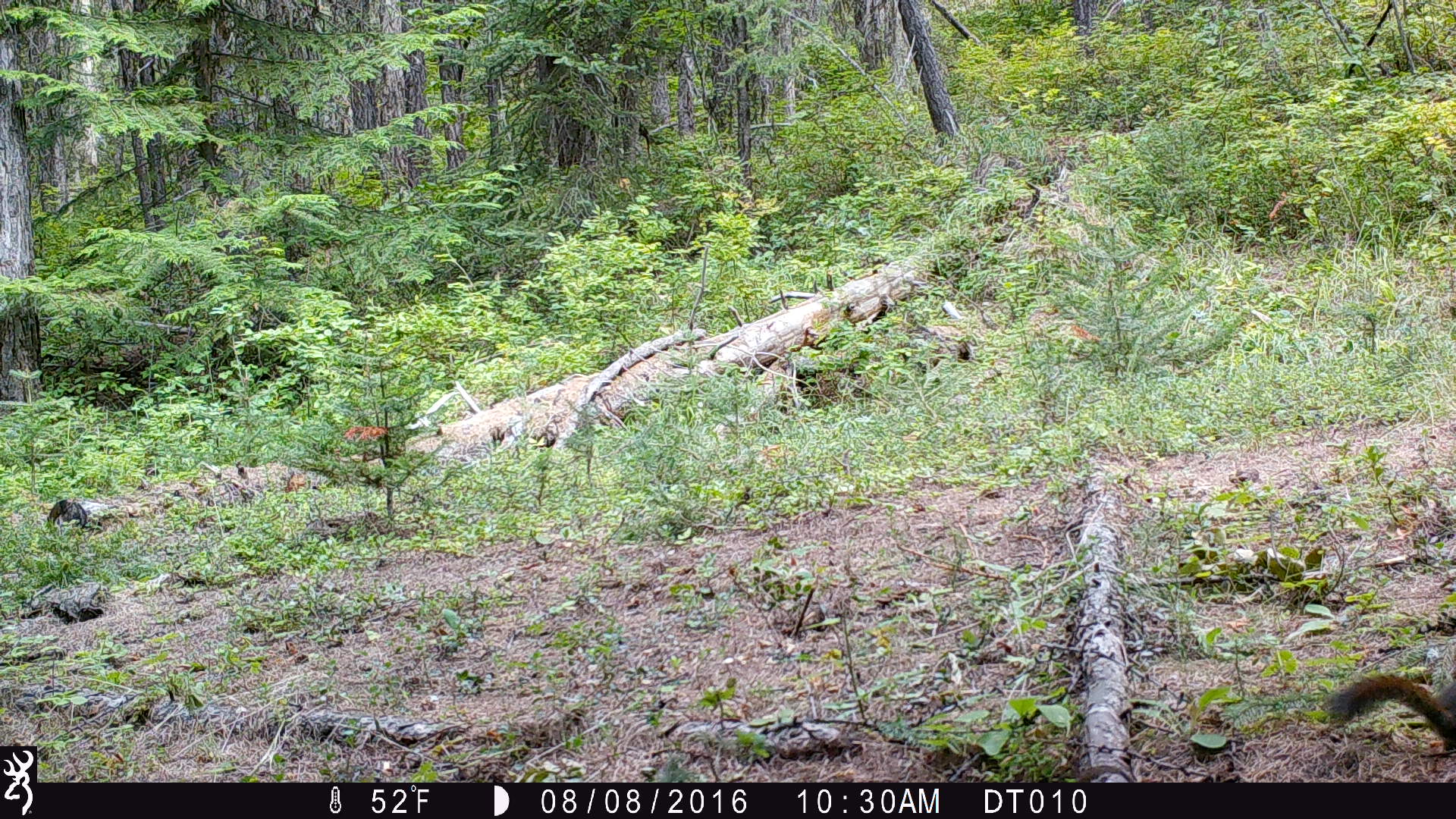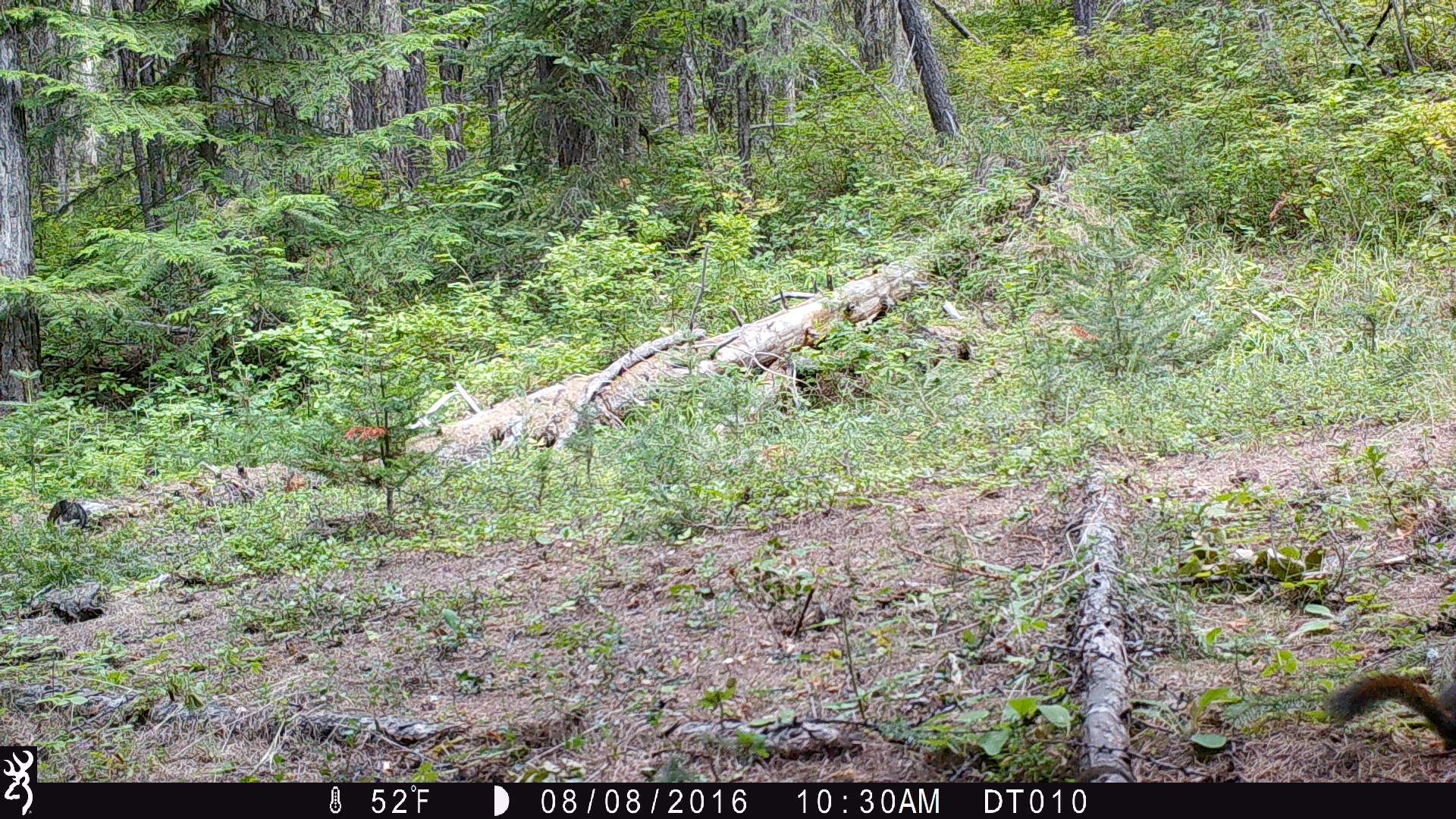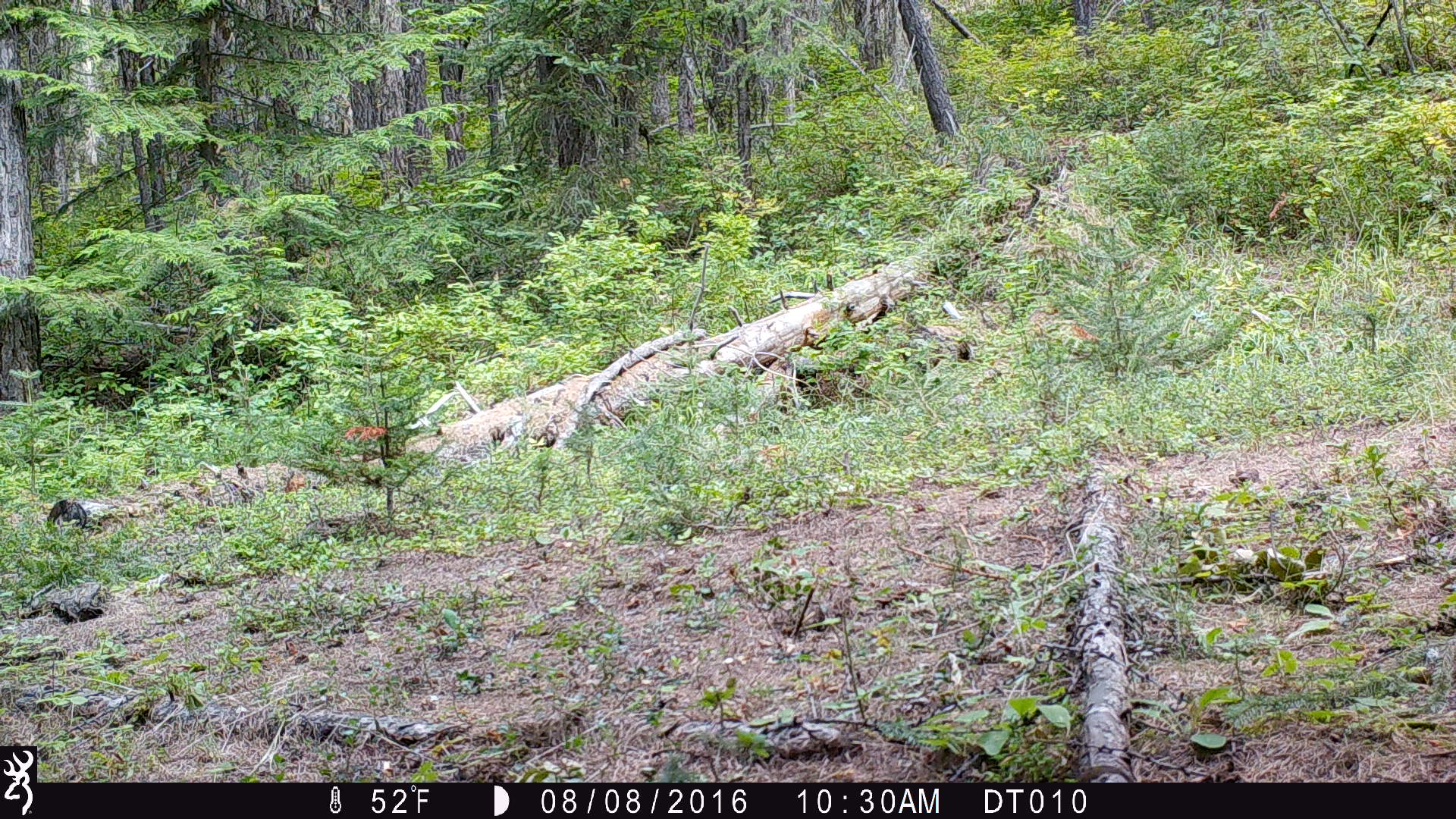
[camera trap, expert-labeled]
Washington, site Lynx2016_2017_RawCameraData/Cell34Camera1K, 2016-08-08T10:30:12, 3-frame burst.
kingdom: Animalia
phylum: Chordata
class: Mammalia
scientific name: Mammalia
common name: small mammal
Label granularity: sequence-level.